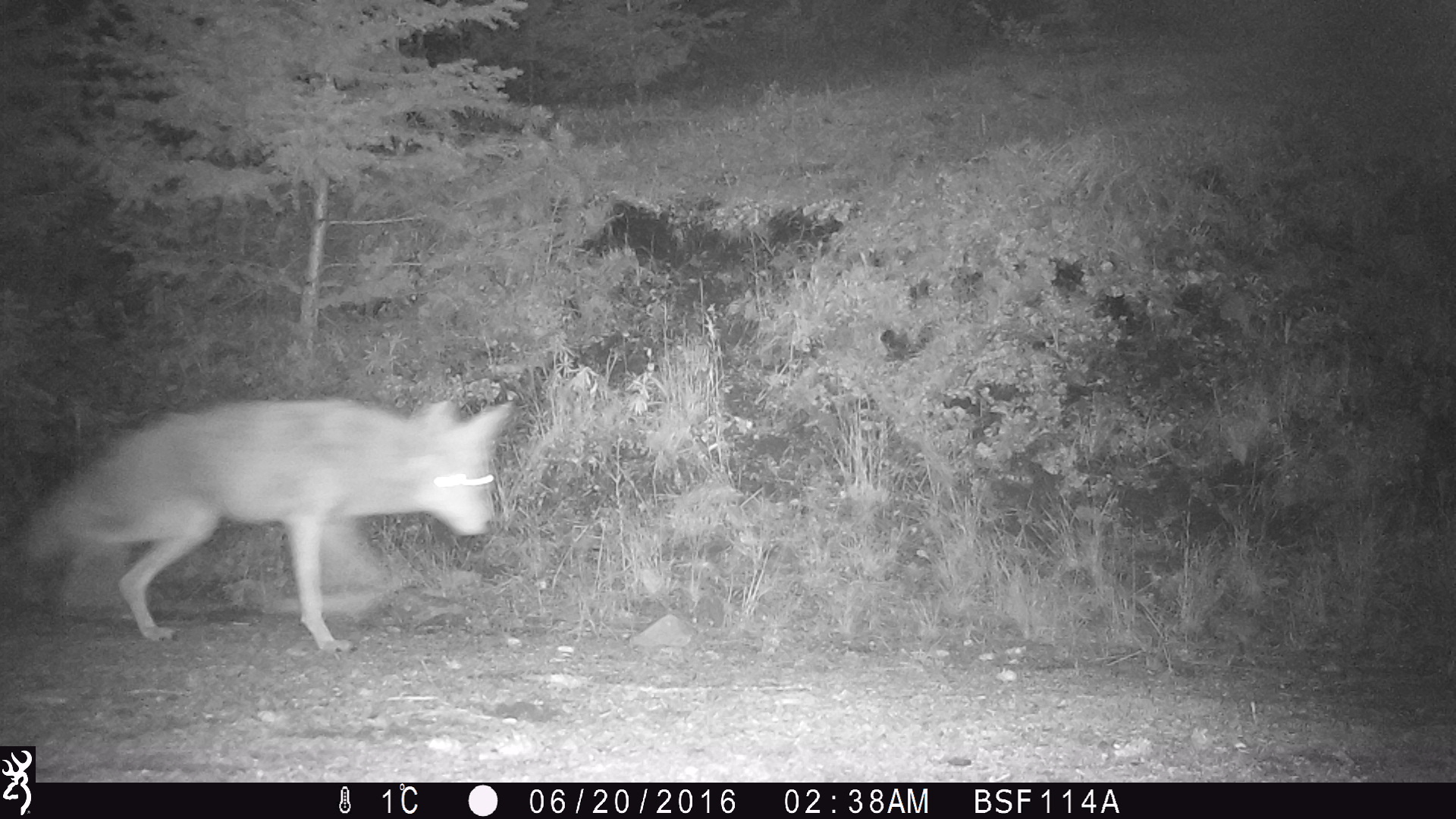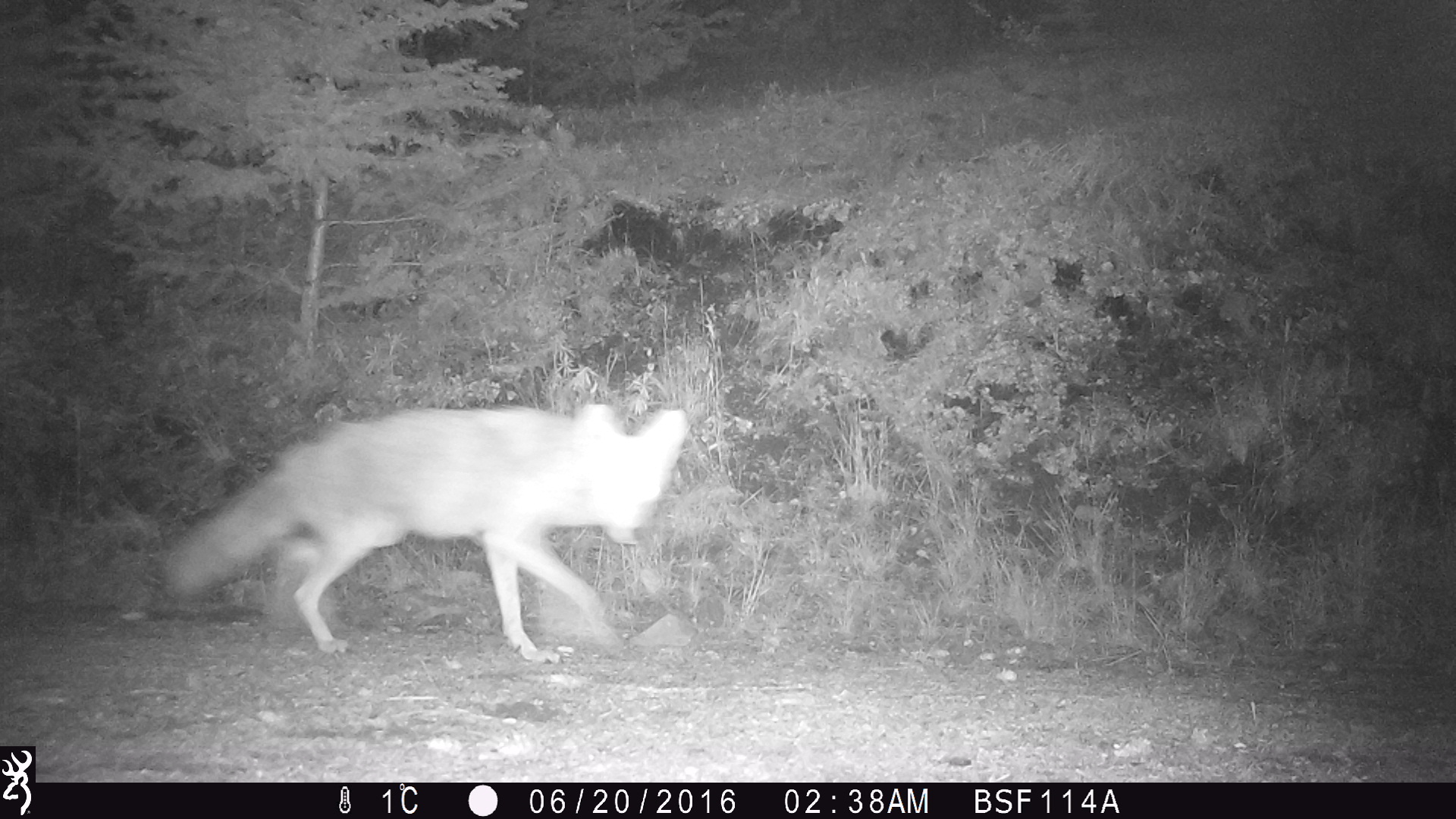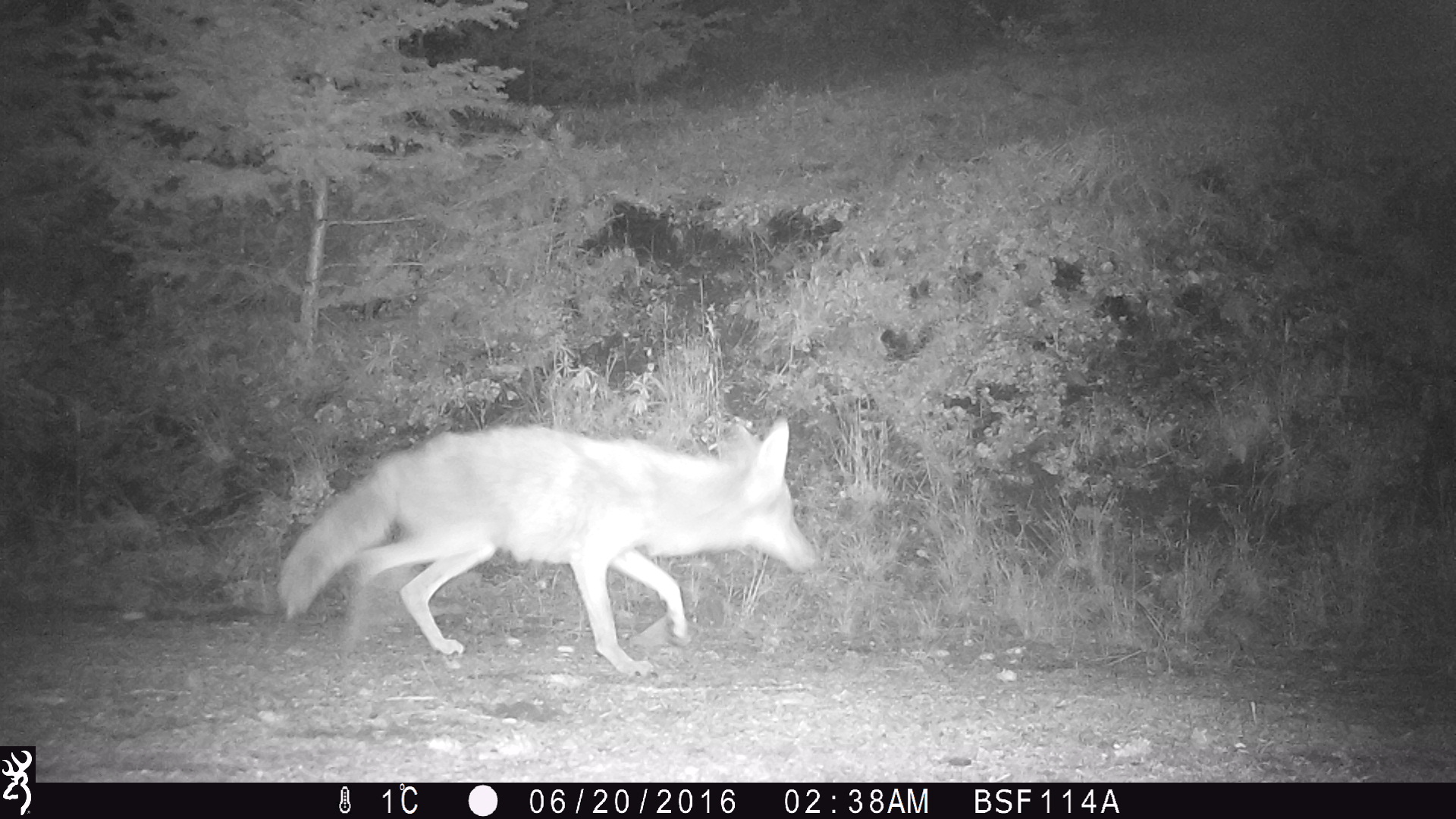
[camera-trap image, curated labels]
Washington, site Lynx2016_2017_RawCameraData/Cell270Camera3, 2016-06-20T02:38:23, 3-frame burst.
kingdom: Animalia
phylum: Chordata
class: Mammalia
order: Carnivora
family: Canidae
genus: Canis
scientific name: Canis latrans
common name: coyote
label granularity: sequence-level